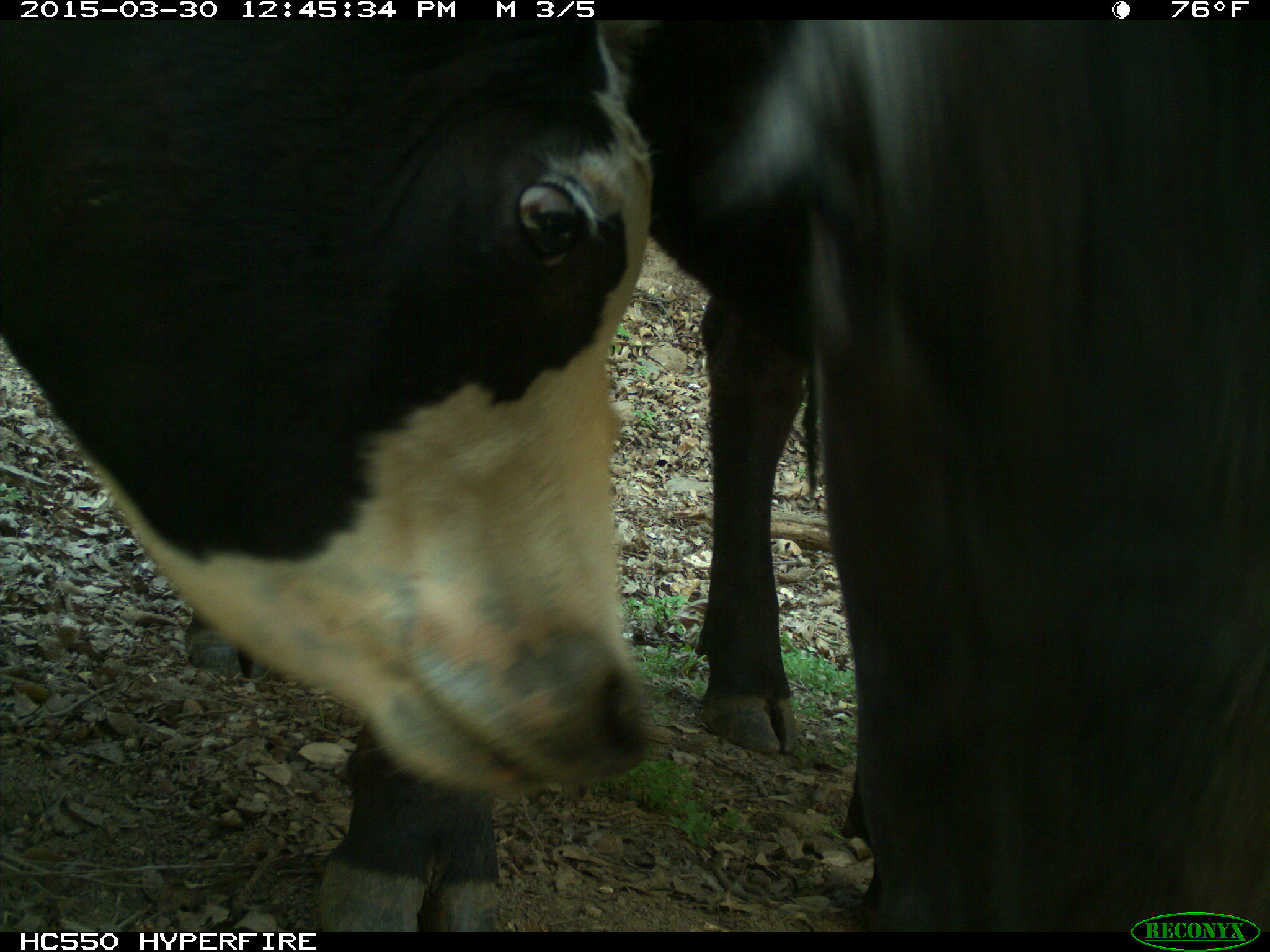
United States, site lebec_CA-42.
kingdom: Animalia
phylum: Chordata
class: Mammalia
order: Artiodactyla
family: Bovidae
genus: Bos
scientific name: Bos taurus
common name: domestic cow